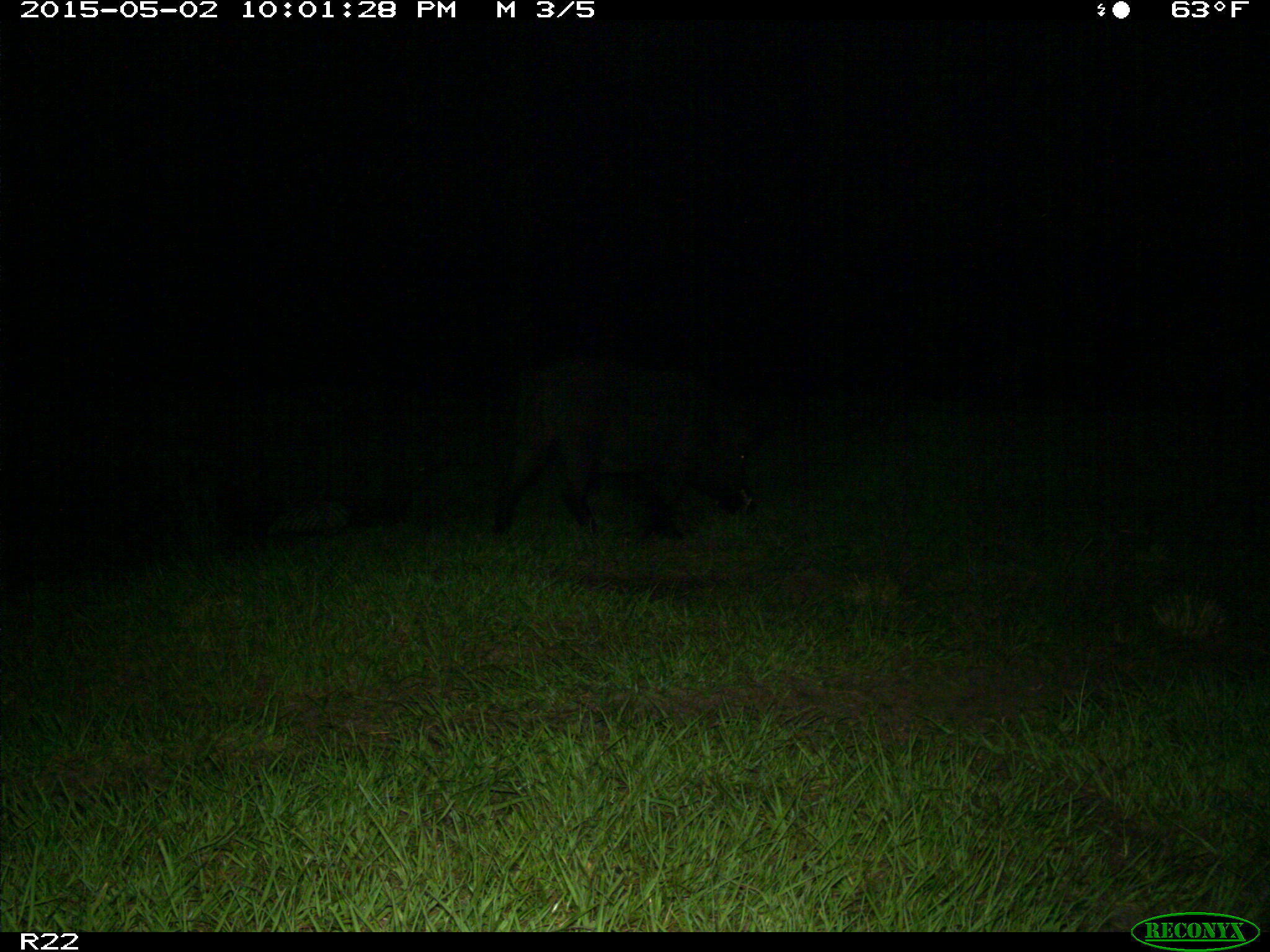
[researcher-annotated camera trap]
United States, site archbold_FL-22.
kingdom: Animalia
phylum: Chordata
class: Mammalia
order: Artiodactyla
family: Suidae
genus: Sus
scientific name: Sus scrofa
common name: wild boar